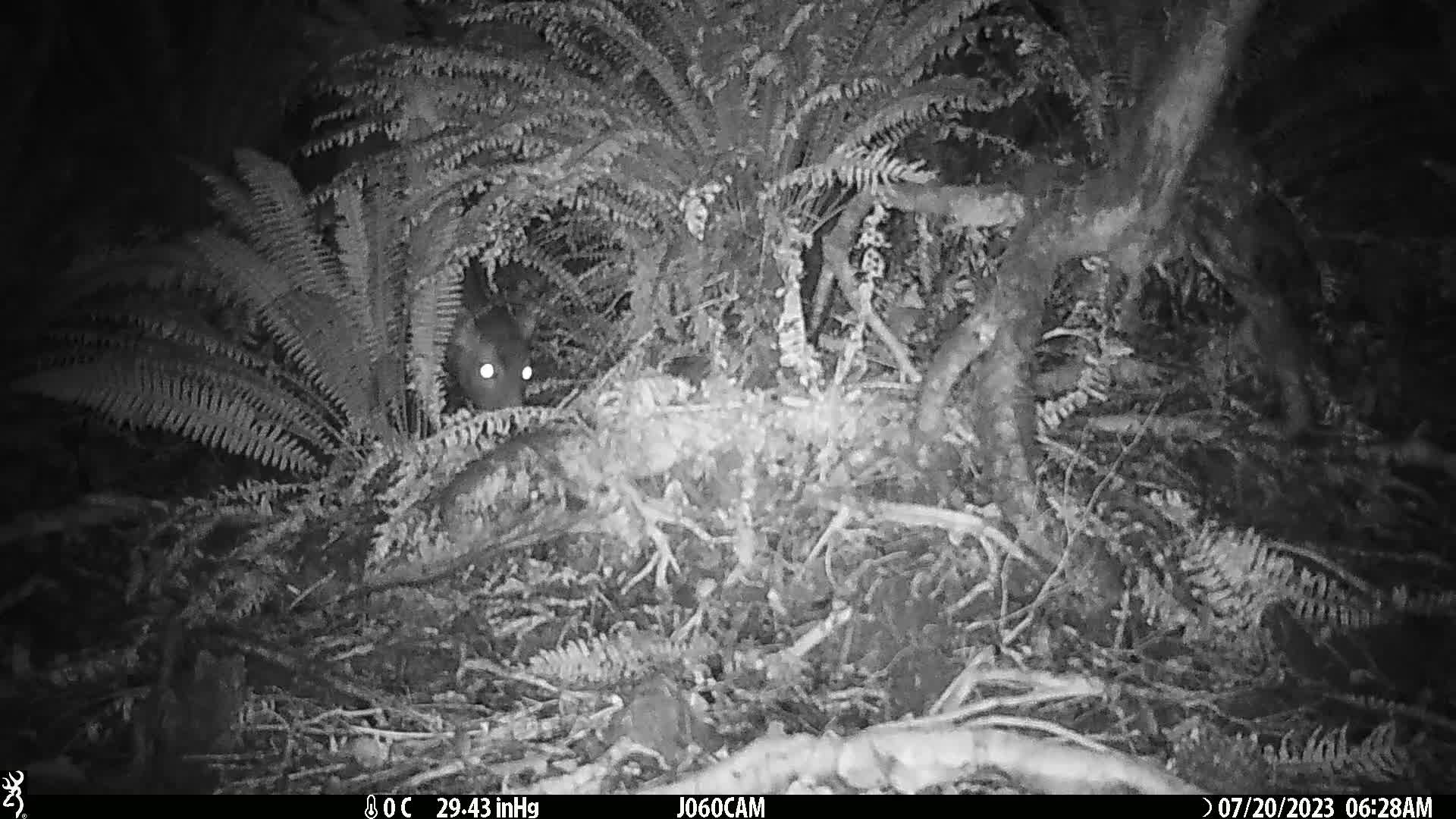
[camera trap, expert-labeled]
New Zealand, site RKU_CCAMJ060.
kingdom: Animalia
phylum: Chordata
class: Mammalia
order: Artiodactyla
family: Cervidae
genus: Odocoileus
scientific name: Odocoileus virginianus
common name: white-tailed deer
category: white tailed deer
White tailed deer (white-tailed deer) (Odocoileus virginianus).